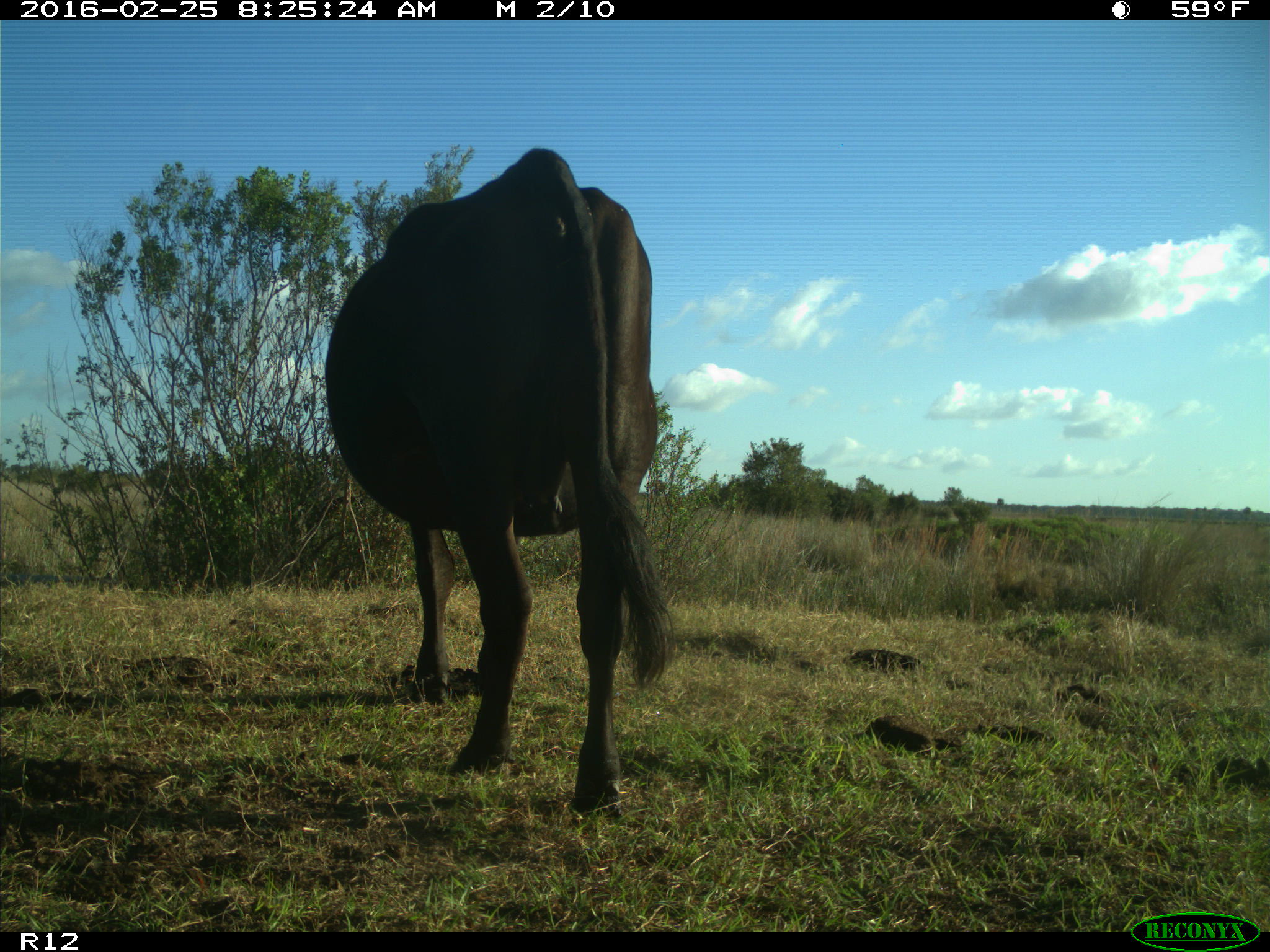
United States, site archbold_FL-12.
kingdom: Animalia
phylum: Chordata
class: Mammalia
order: Artiodactyla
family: Bovidae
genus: Bos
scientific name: Bos taurus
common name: domestic cow